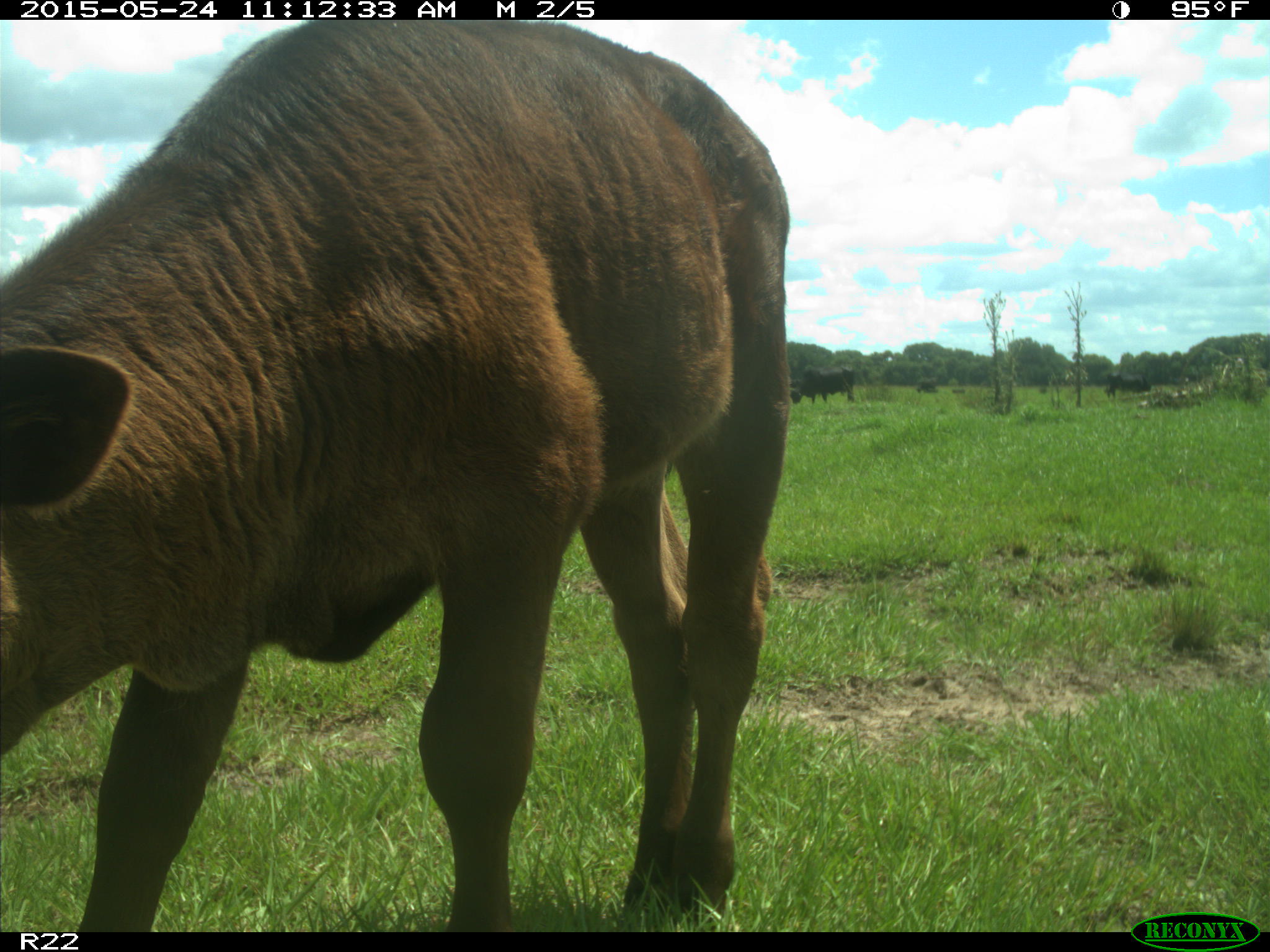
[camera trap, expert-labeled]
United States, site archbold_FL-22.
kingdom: Animalia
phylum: Chordata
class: Mammalia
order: Artiodactyla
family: Bovidae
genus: Bos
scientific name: Bos taurus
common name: domestic cow